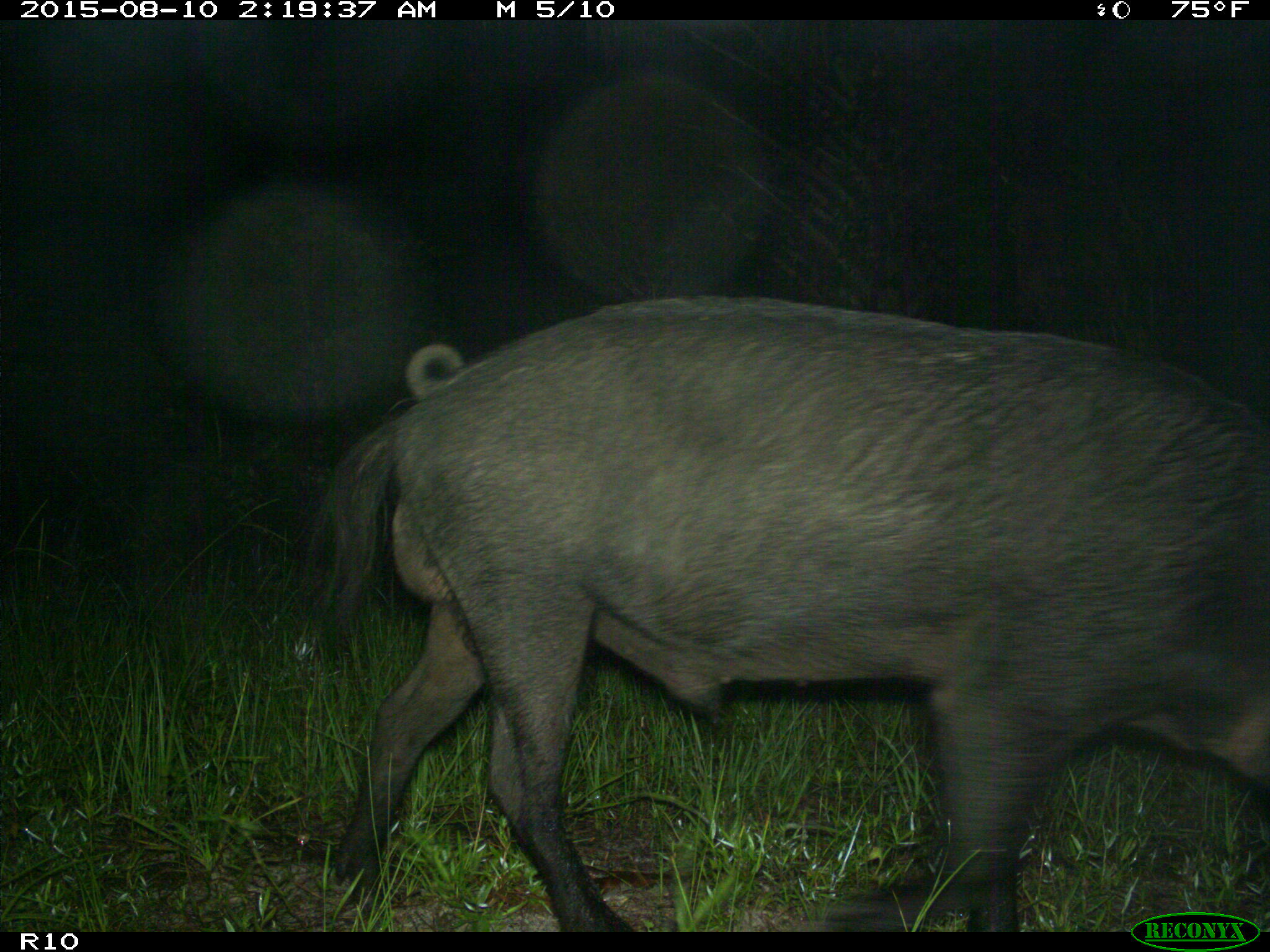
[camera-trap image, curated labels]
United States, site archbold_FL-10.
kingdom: Animalia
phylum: Chordata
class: Mammalia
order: Artiodactyla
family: Suidae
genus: Sus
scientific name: Sus scrofa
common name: wild boar